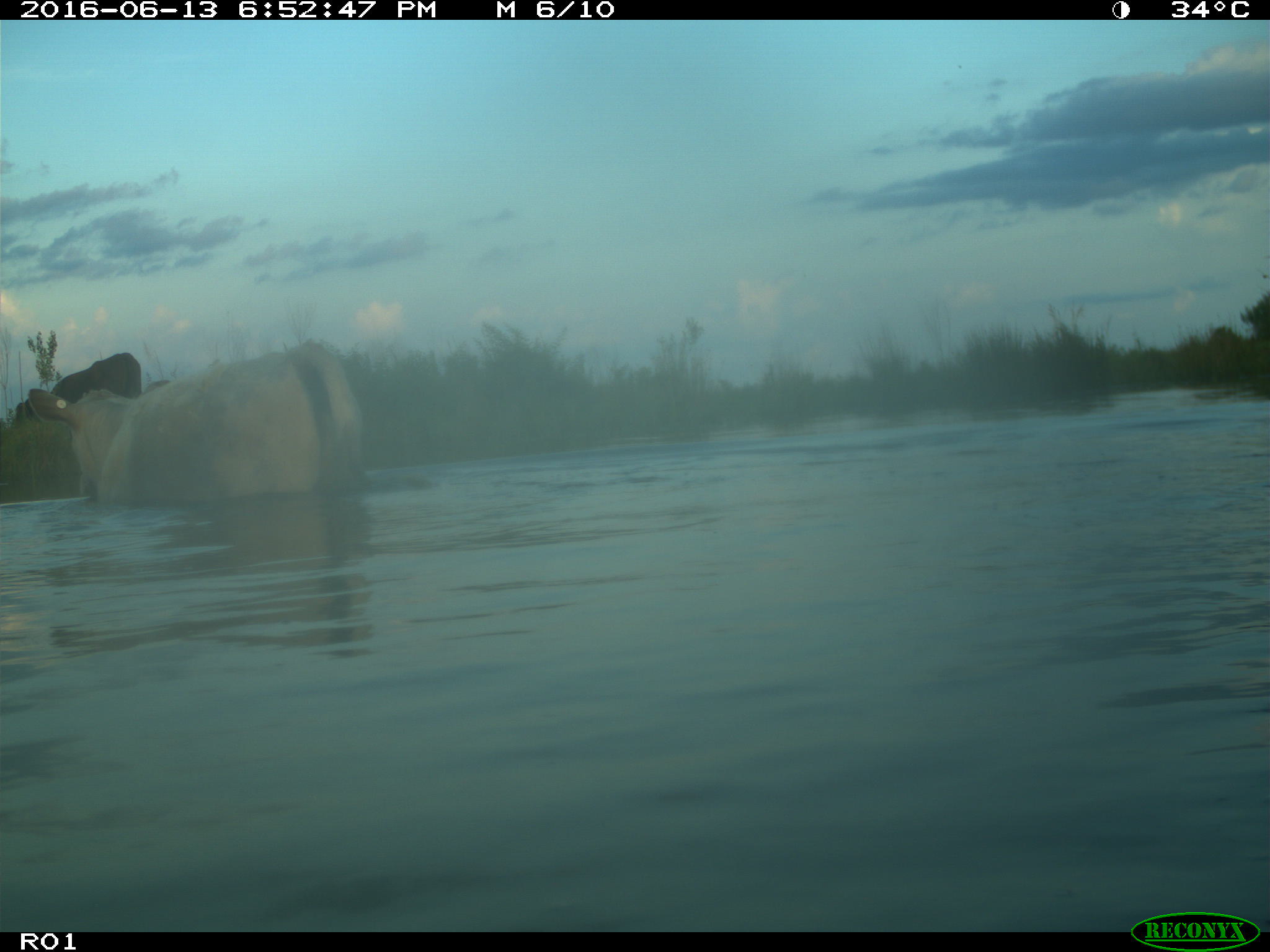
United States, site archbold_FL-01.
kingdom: Animalia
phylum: Chordata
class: Mammalia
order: Artiodactyla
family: Bovidae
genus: Bos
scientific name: Bos taurus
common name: domestic cow